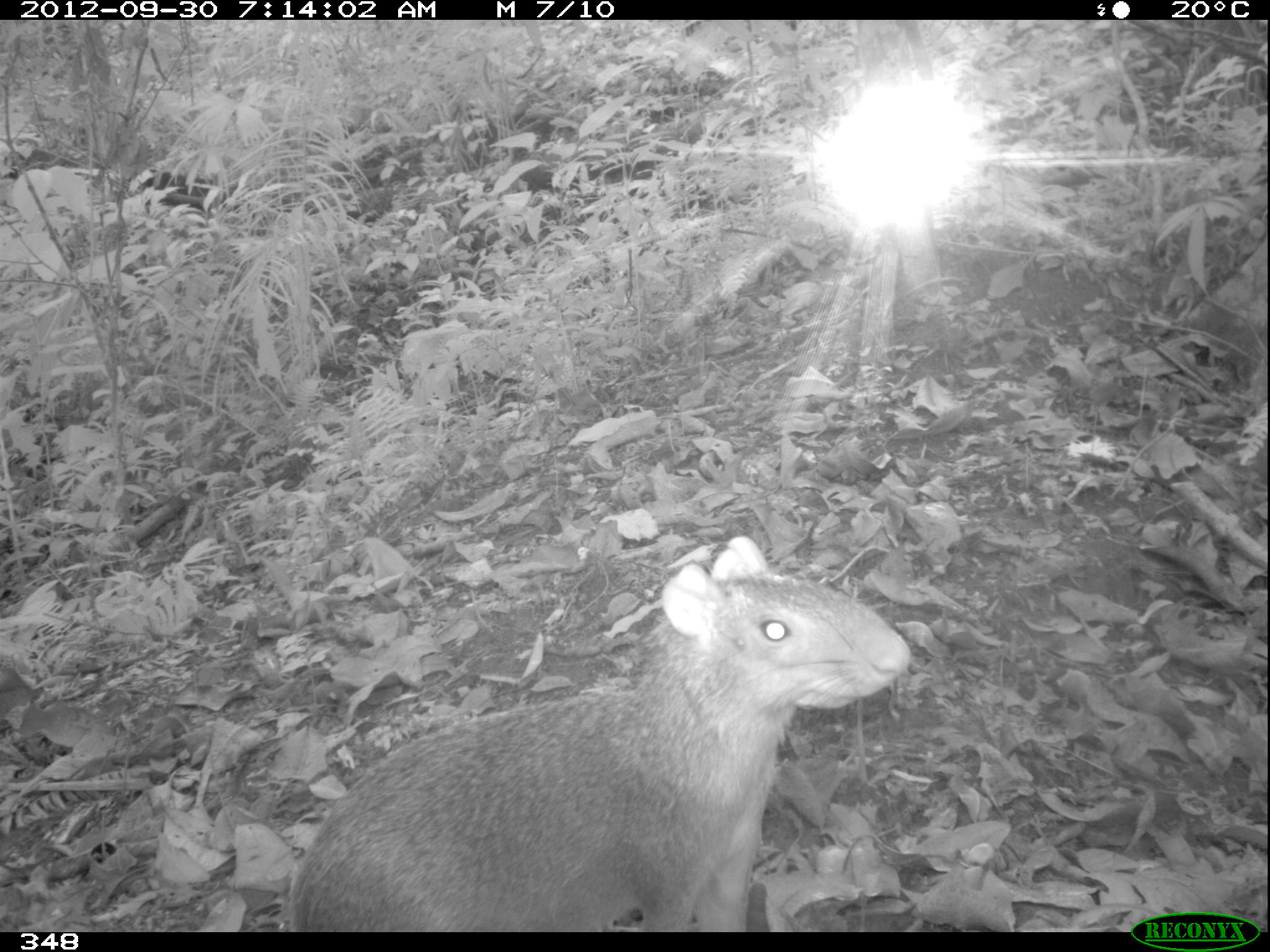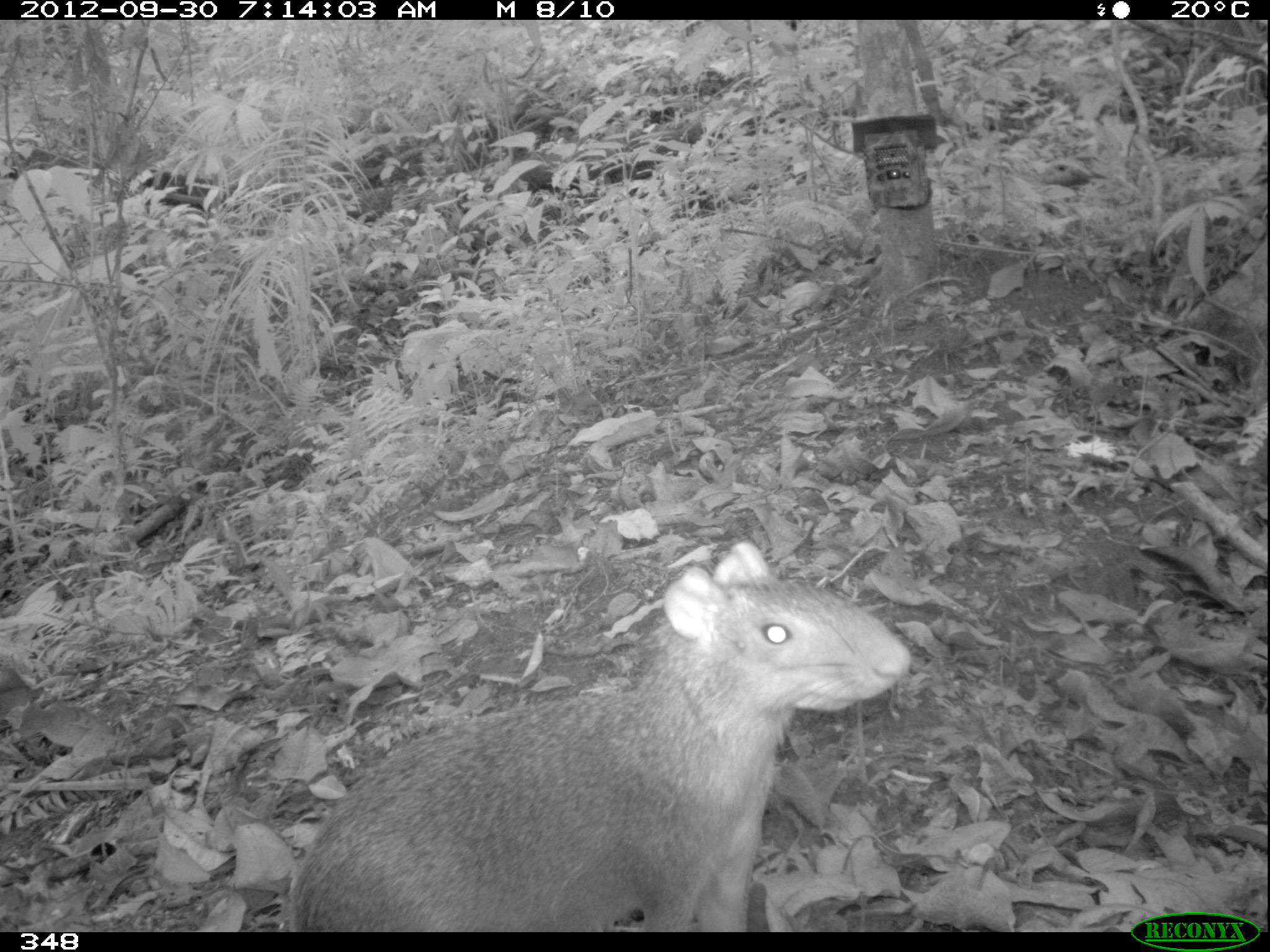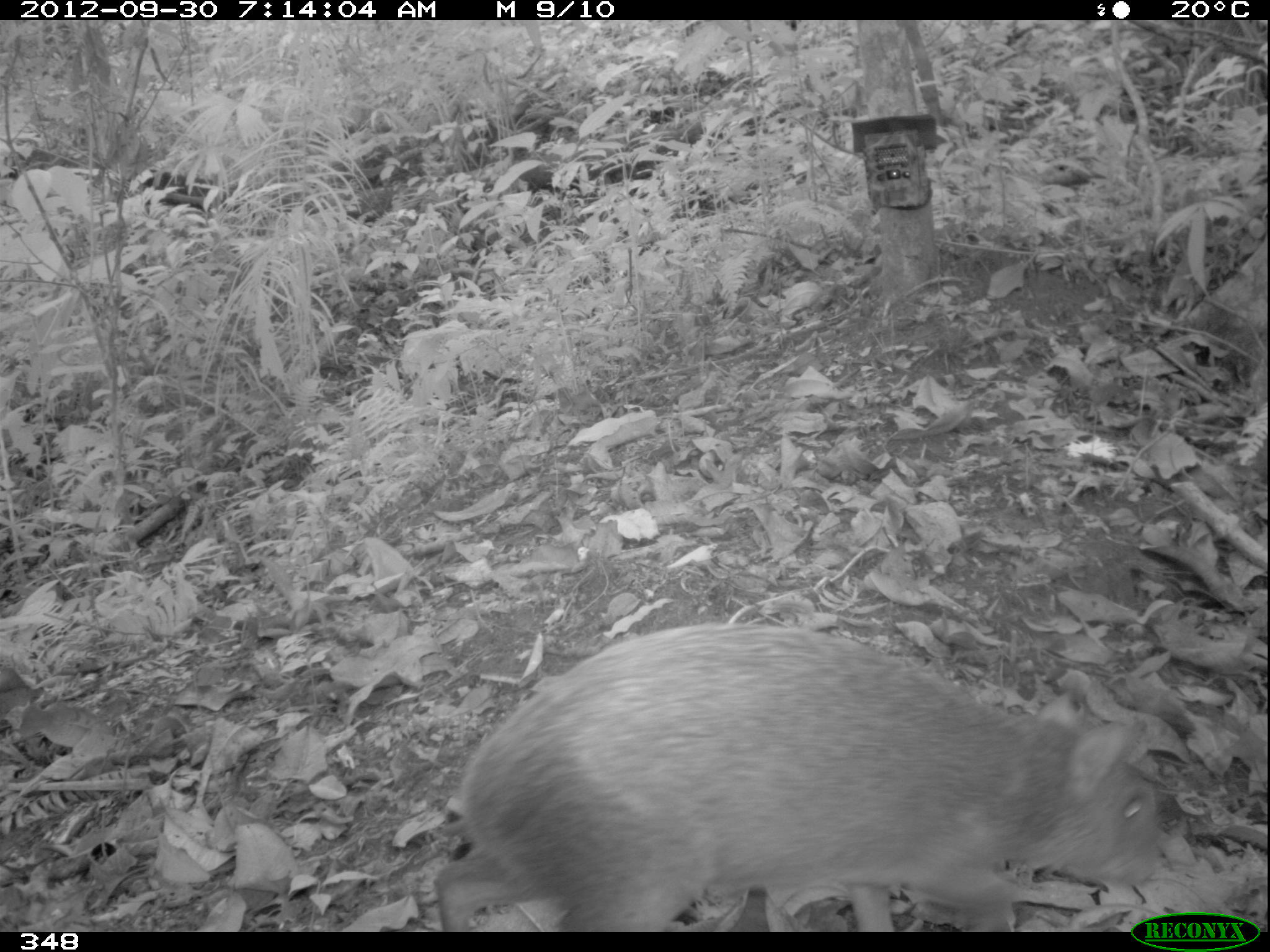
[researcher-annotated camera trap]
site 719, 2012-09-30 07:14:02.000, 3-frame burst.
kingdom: Animalia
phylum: Chordata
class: Mammalia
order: Rodentia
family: Dasyproctidae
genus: Dasyprocta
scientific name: Dasyprocta punctata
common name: central american agouti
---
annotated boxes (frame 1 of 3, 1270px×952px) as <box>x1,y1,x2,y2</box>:
dasyprocta punctata: <box>282,535,907,932</box>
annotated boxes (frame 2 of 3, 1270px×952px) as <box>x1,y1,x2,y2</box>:
dasyprocta punctata: <box>282,535,913,932</box>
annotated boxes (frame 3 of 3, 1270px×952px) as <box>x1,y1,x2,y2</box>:
dasyprocta punctata: <box>431,621,1162,932</box>